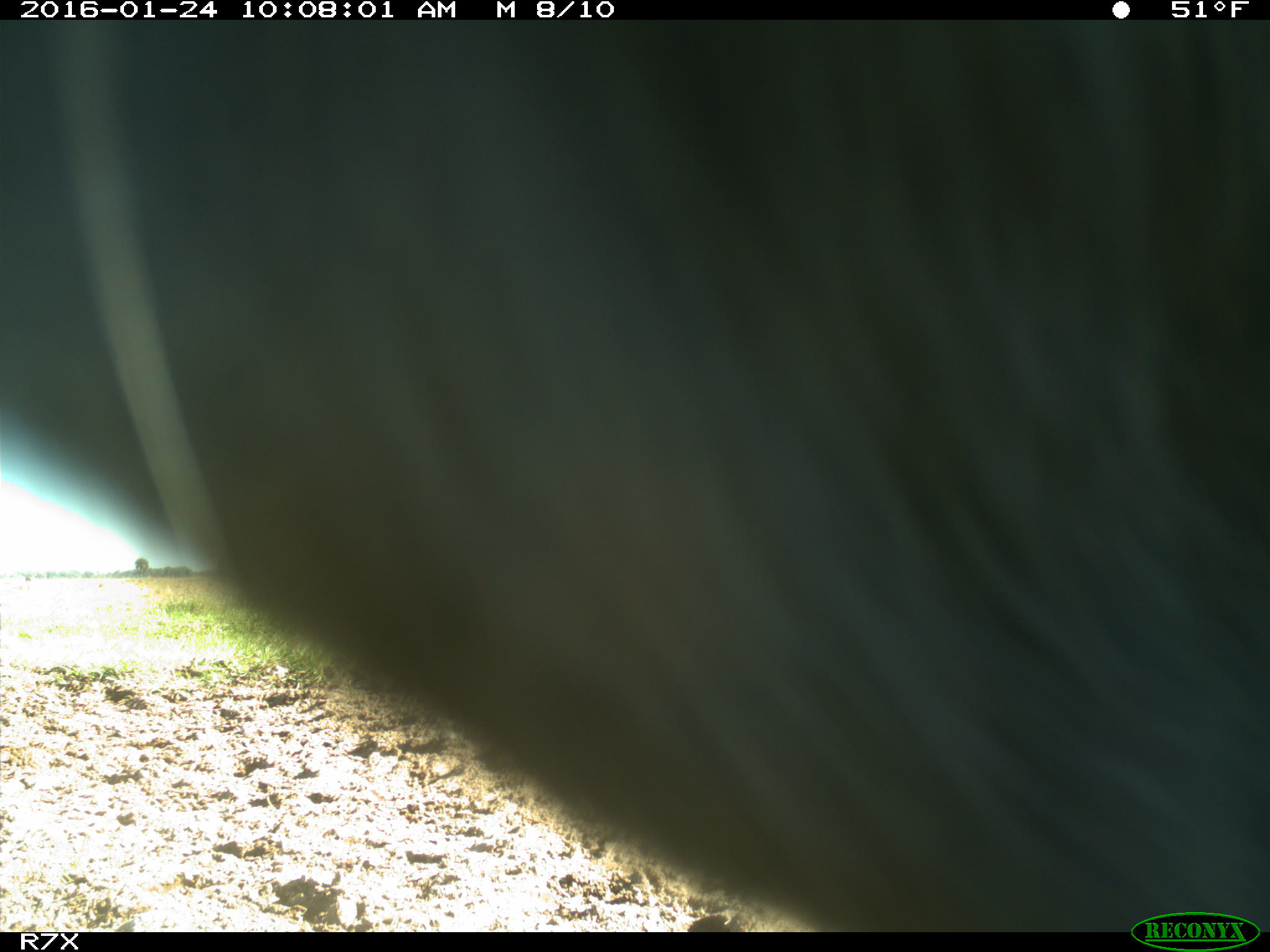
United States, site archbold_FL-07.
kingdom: Animalia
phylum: Chordata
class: Mammalia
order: Artiodactyla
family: Bovidae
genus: Bos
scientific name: Bos taurus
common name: domestic cow